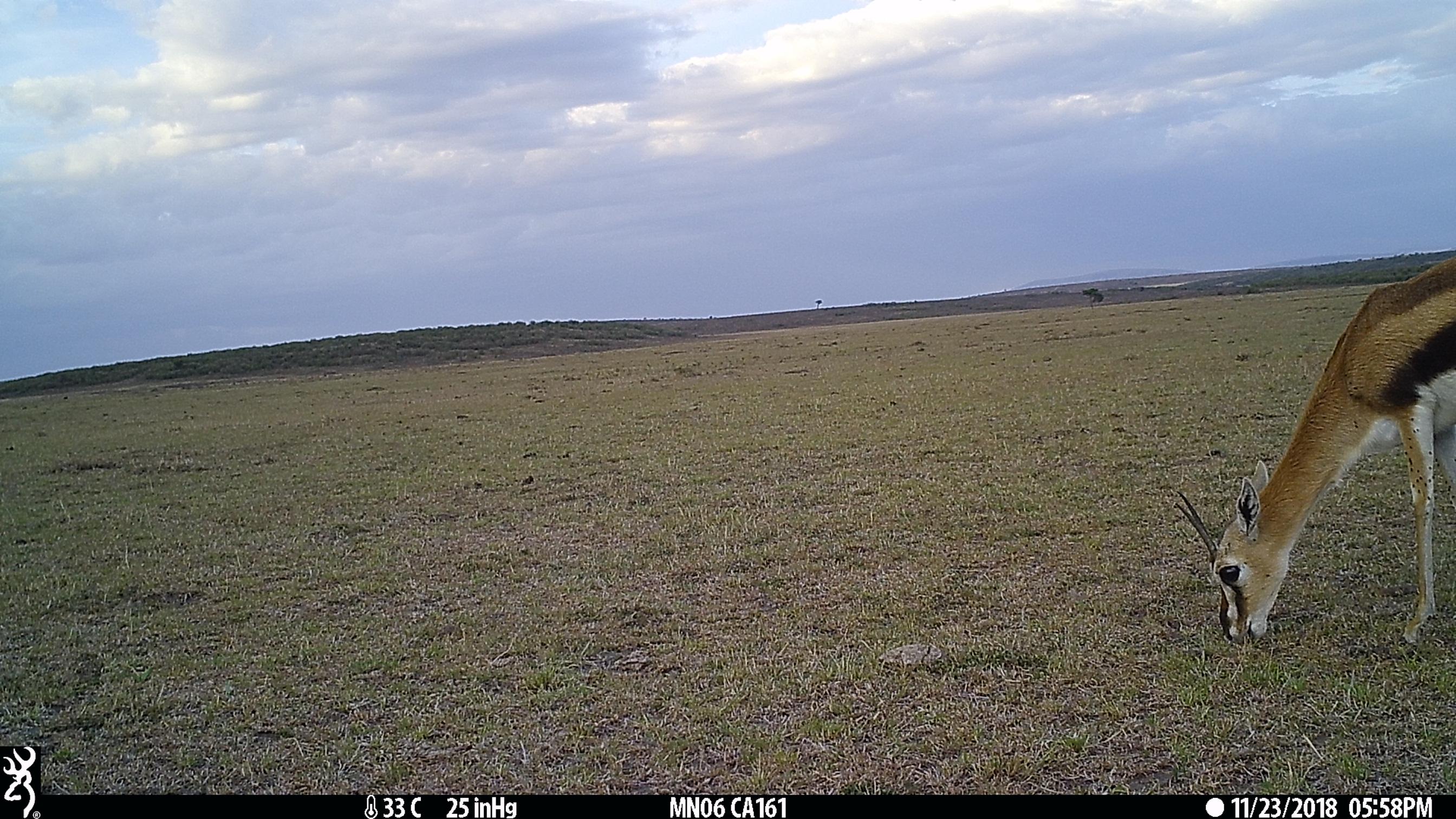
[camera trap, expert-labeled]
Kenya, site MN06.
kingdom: Animalia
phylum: Chordata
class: Mammalia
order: Artiodactyla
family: Bovidae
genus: Eudorcas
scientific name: Eudorcas thomsonii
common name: thomon's gazelle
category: gazelle thomsons